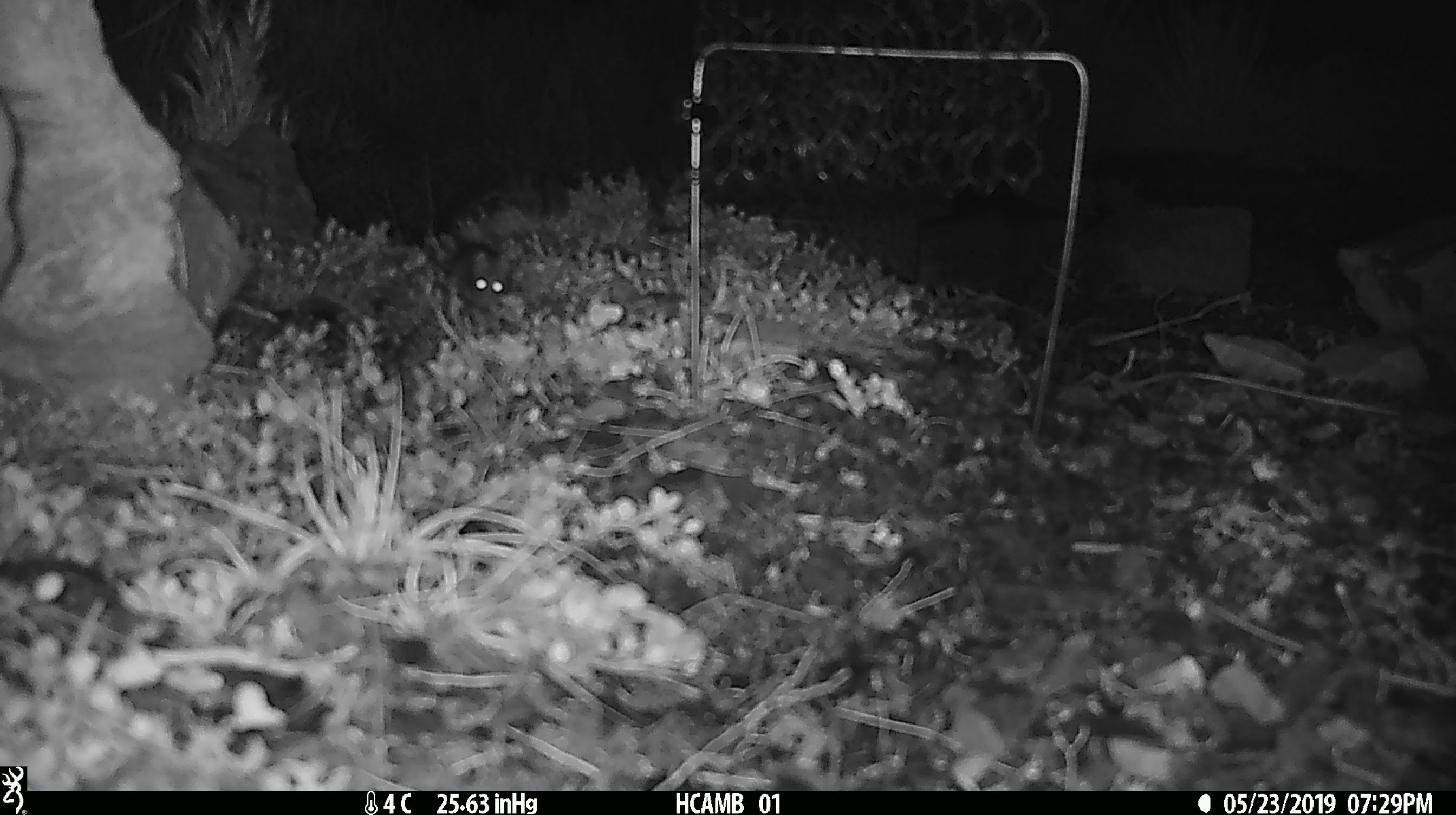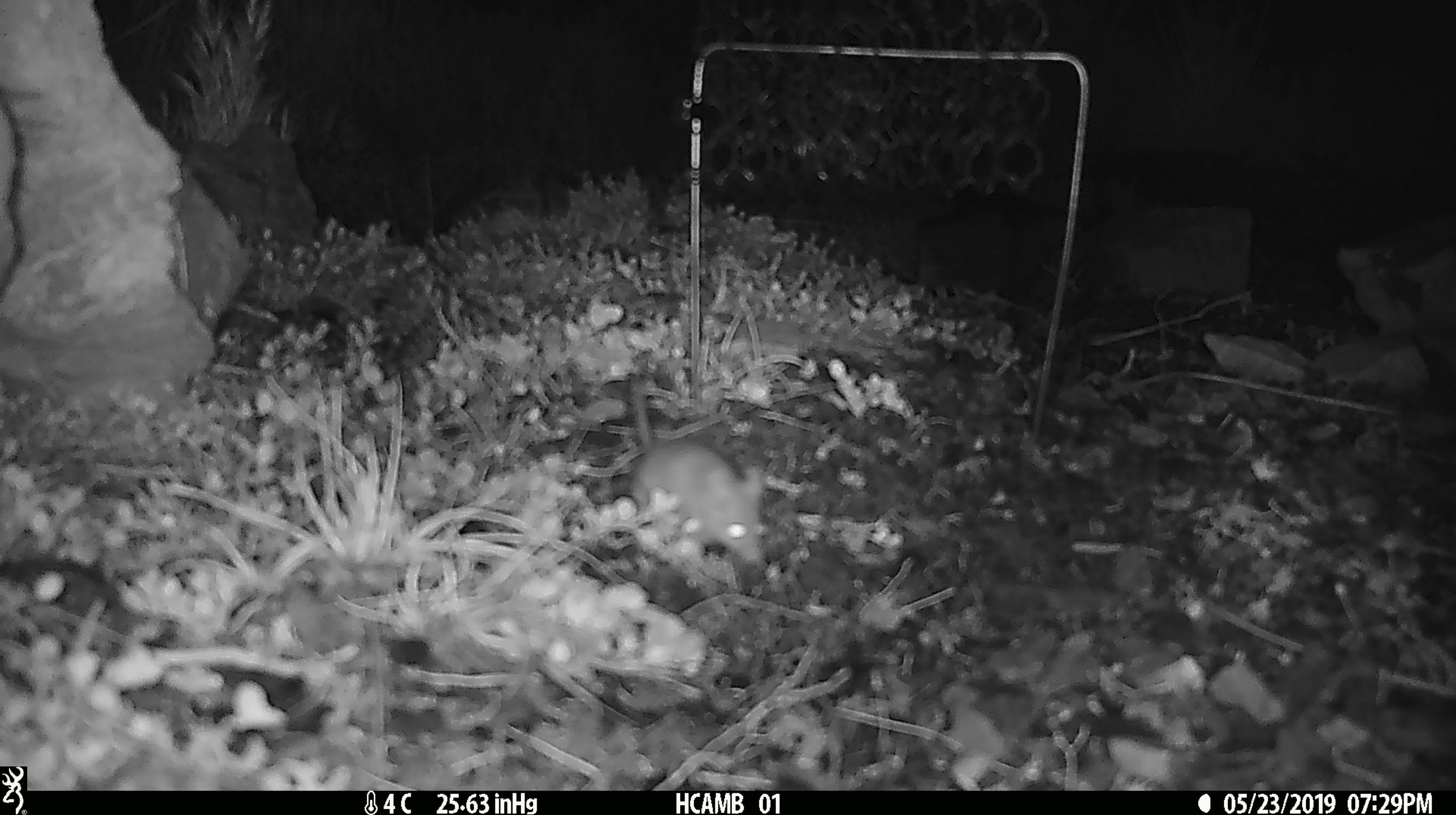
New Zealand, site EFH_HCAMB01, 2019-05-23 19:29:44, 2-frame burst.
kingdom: Animalia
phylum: Chordata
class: Mammalia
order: Rodentia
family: Muridae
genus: Mus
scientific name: Mus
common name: mouse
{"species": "mouse (Mus)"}